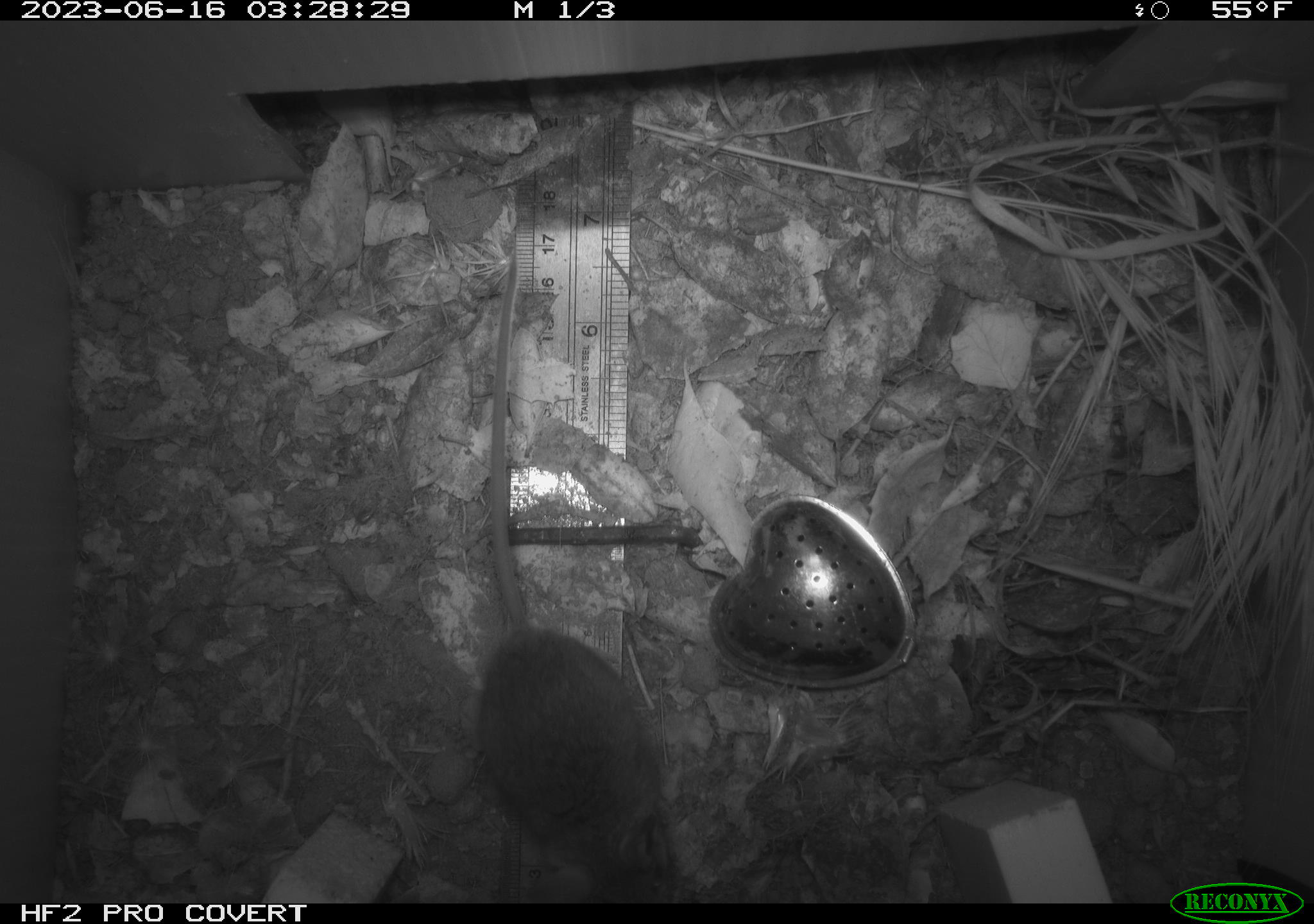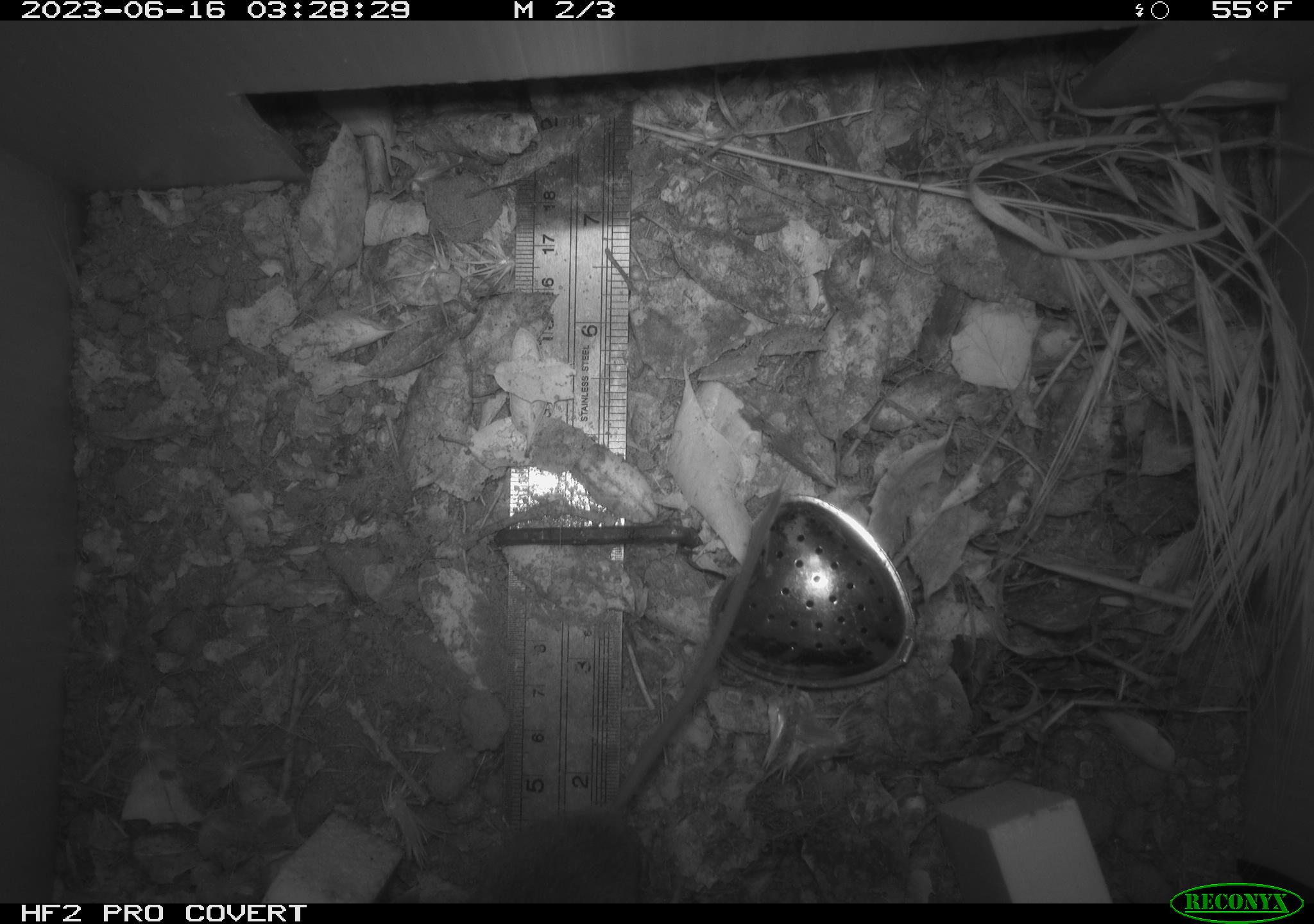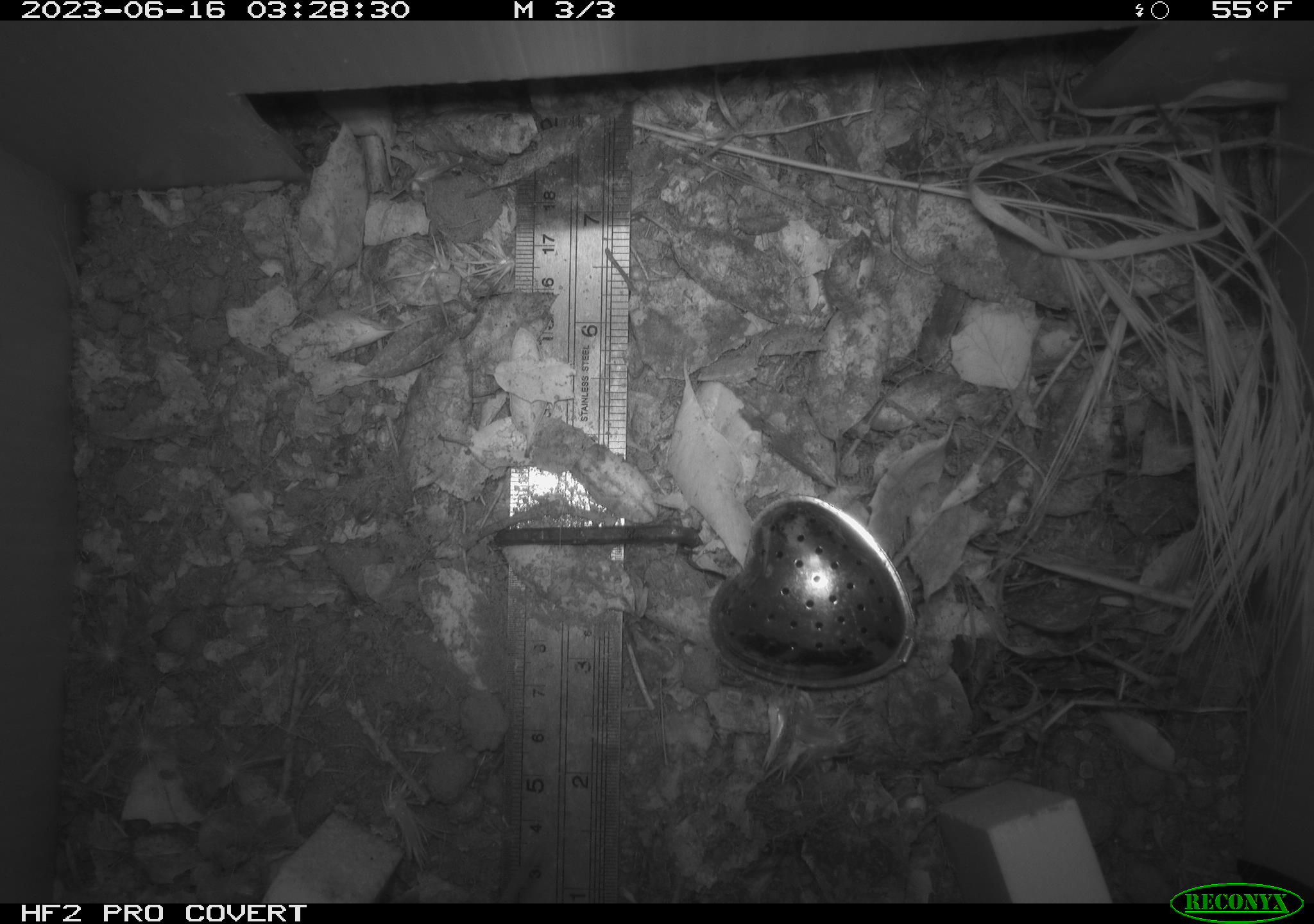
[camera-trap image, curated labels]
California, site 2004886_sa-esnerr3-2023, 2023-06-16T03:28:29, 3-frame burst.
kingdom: Animalia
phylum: Chordata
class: Mammalia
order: Rodentia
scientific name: Rodentia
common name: mouse species